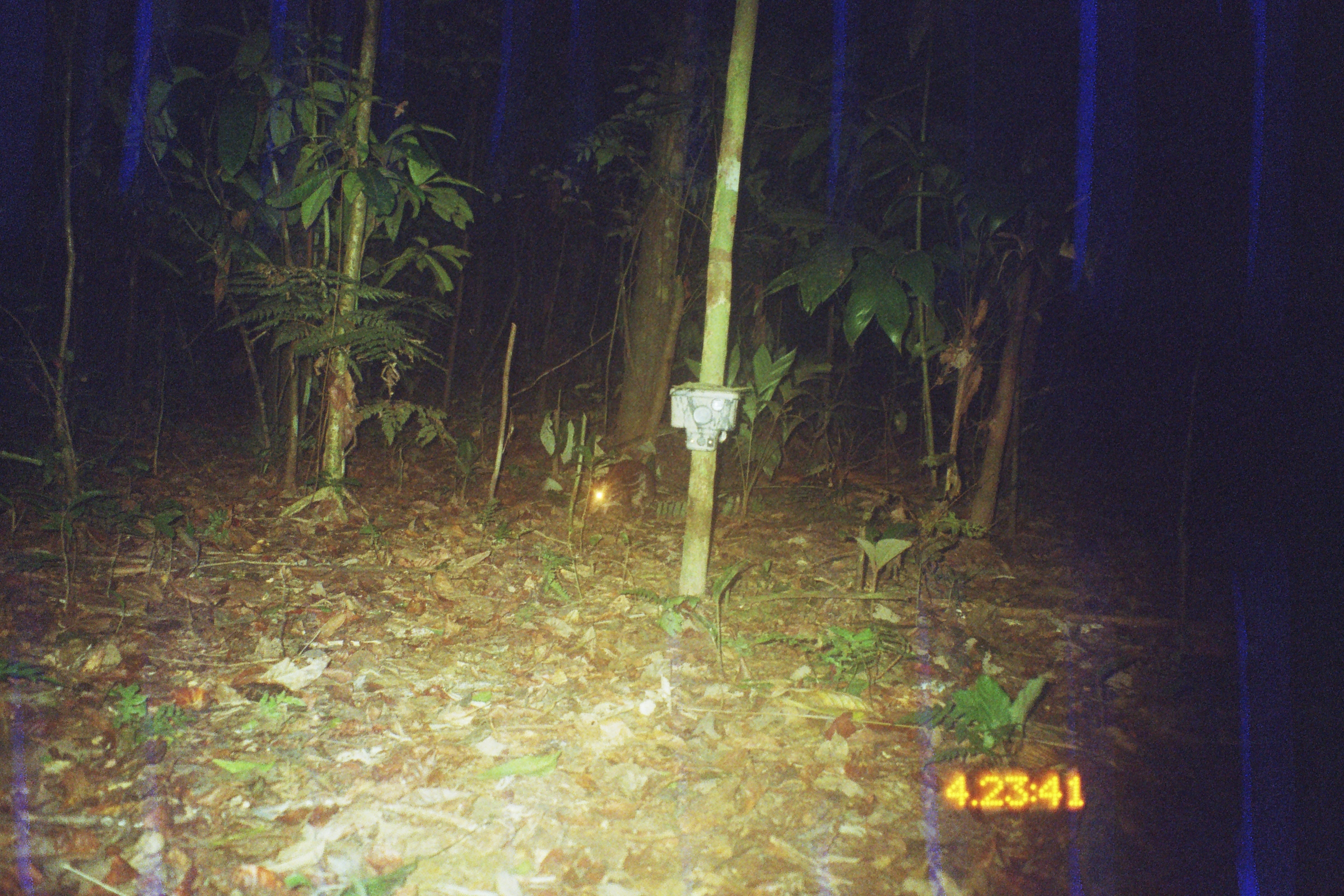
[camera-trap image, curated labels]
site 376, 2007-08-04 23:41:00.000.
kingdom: Animalia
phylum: Chordata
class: Mammalia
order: Rodentia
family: Cuniculidae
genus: Cuniculus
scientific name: Cuniculus paca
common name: spotted paca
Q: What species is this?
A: Cuniculus paca (spotted paca).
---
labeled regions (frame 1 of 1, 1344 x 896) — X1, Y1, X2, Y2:
cuniculus paca: 588, 459, 656, 516